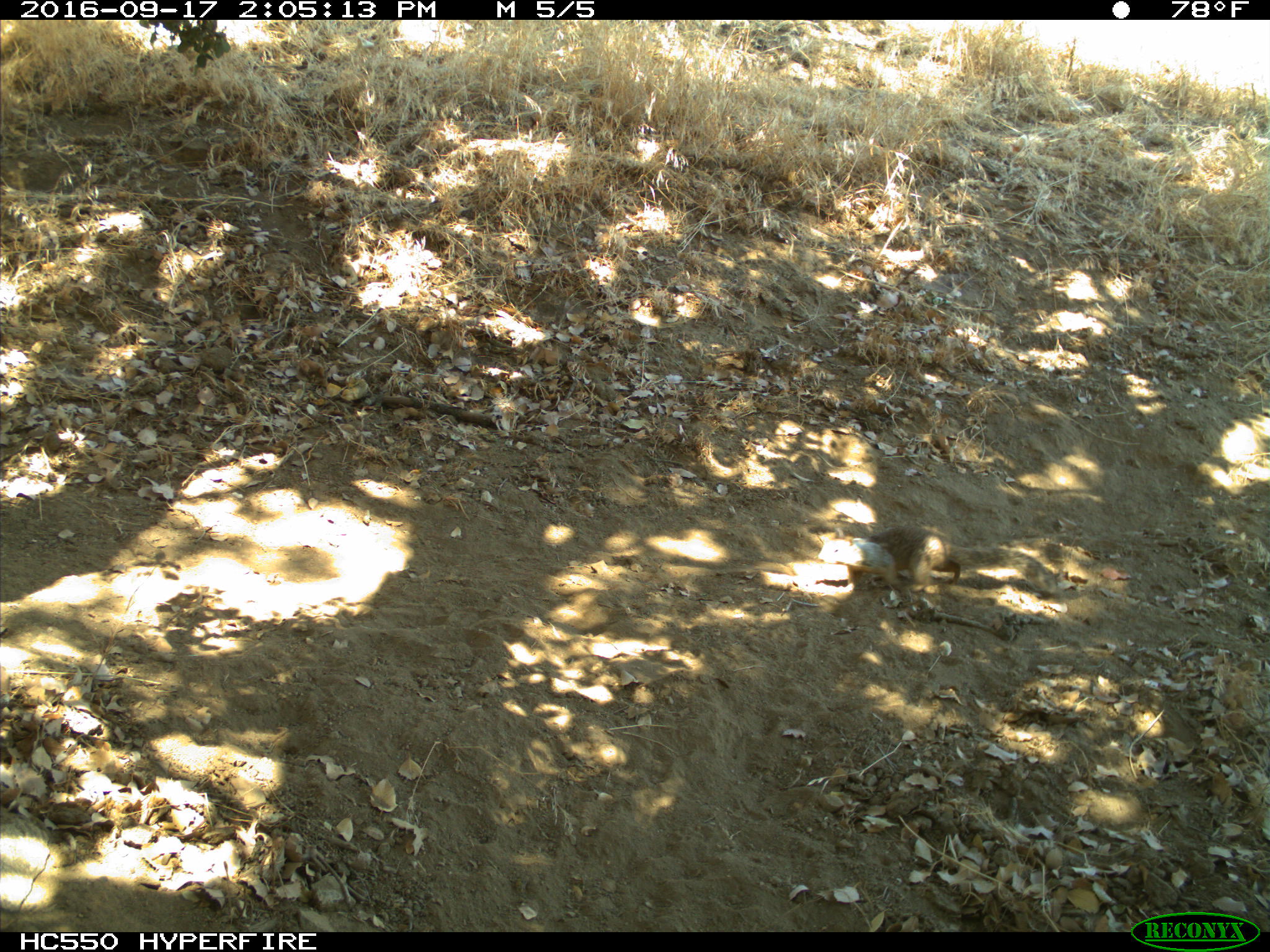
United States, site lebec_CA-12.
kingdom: Animalia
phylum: Chordata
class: Mammalia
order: Rodentia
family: Sciuridae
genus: Otospermophilus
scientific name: Otospermophilus beecheyi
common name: california ground squirrel